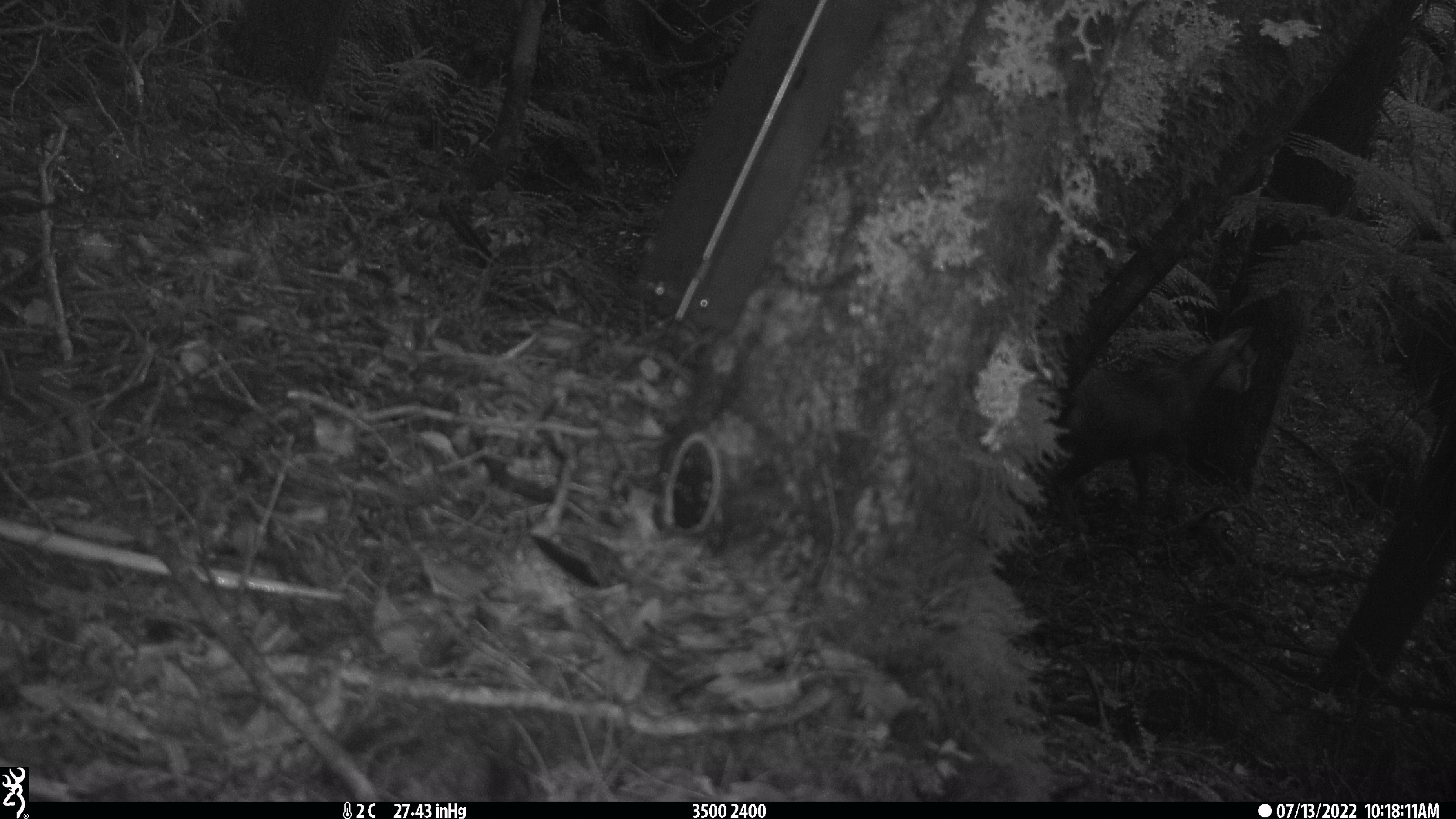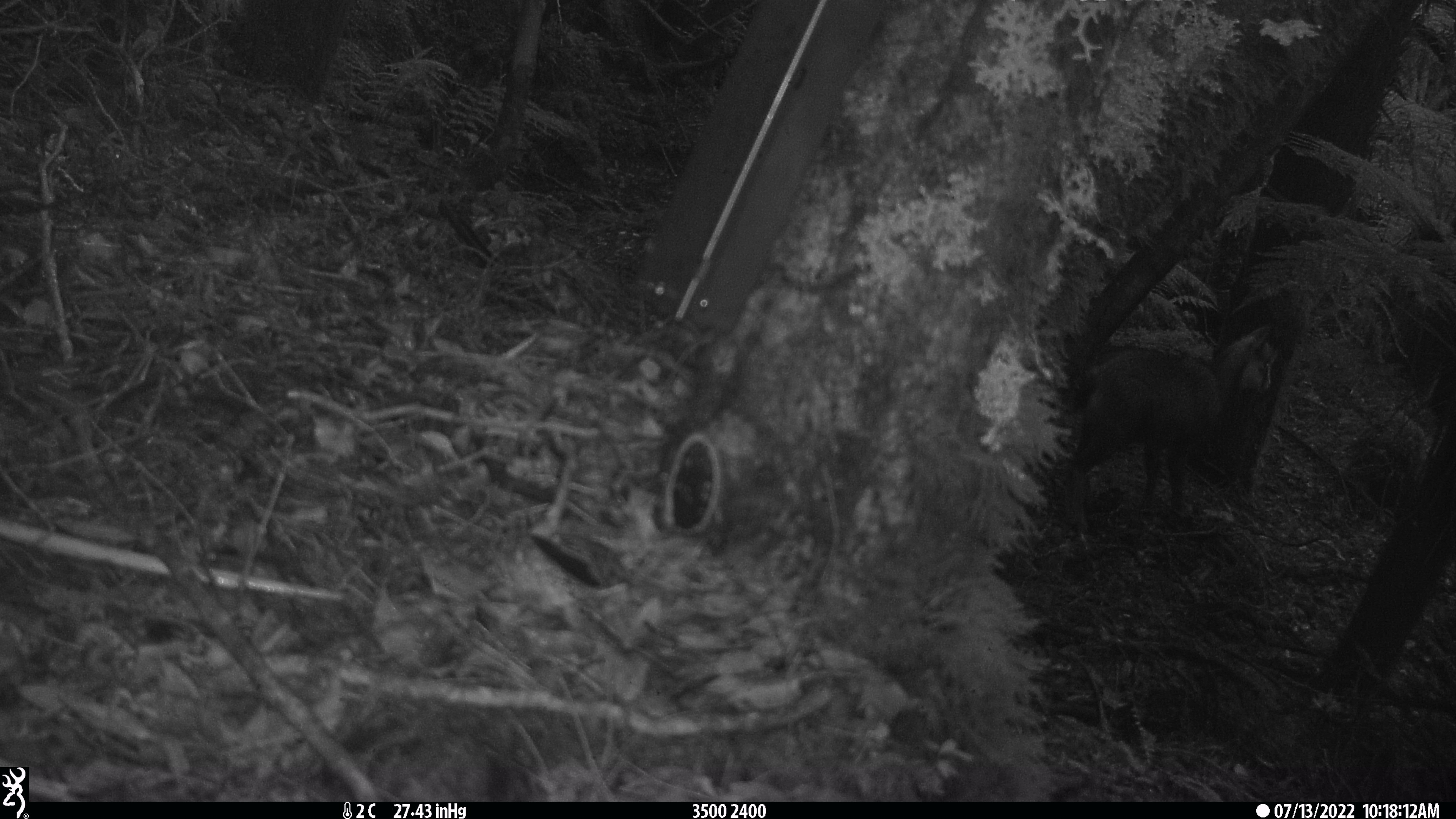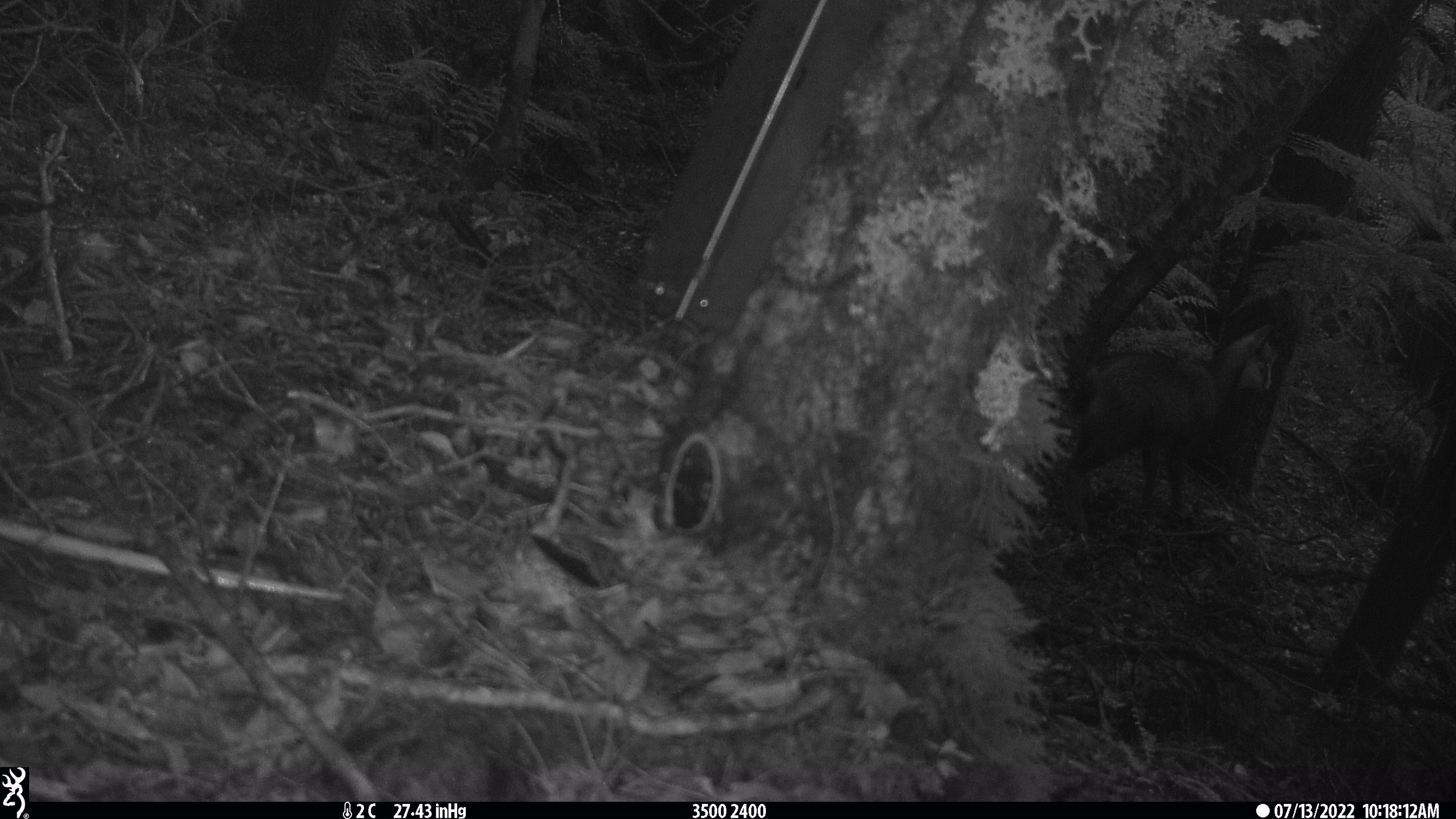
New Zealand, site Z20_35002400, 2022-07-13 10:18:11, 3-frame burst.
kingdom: Animalia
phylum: Chordata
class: Mammalia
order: Artiodactyla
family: Bovidae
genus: Rupicapra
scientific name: Rupicapra rupicapra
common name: alpine chamois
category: chamois